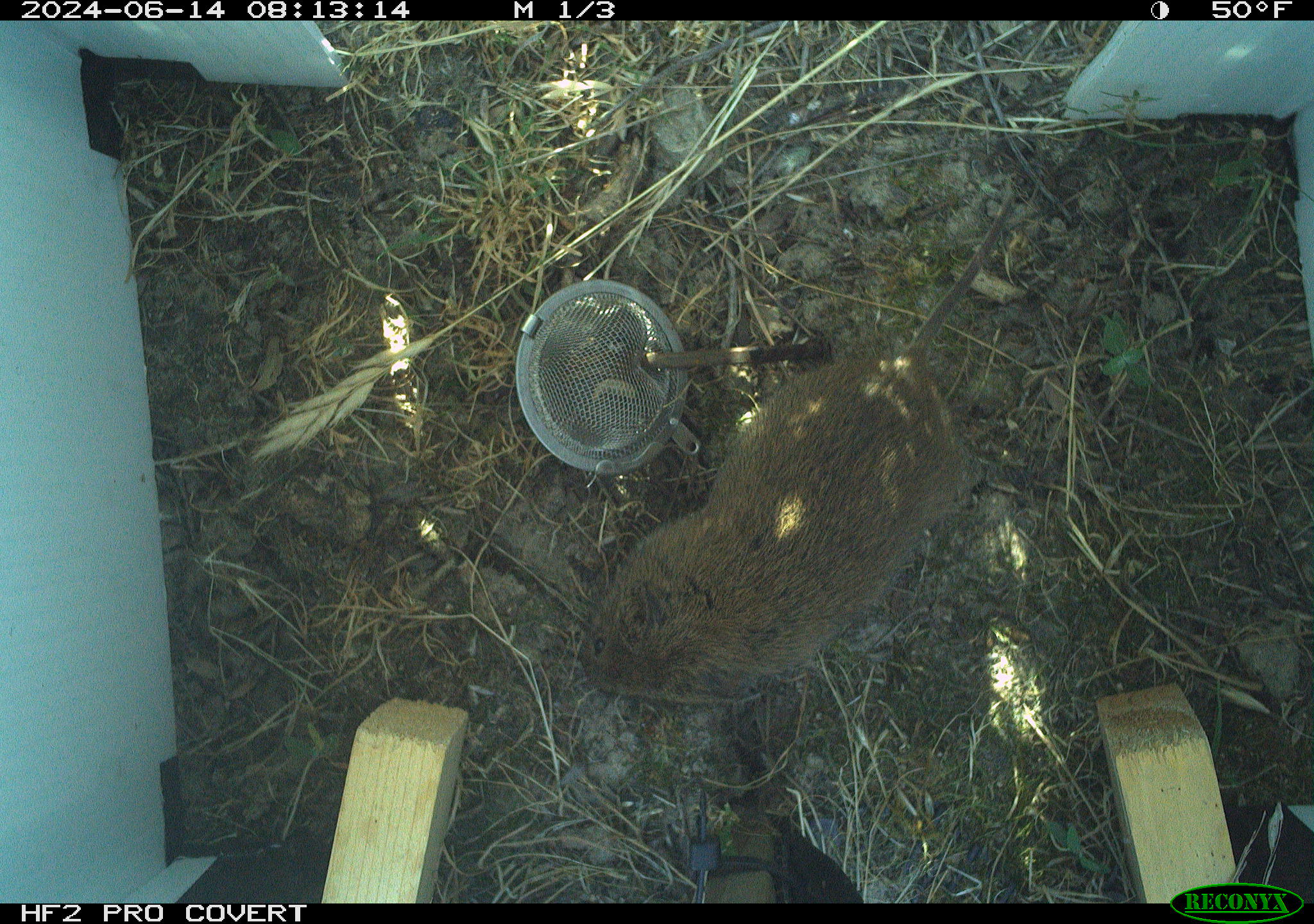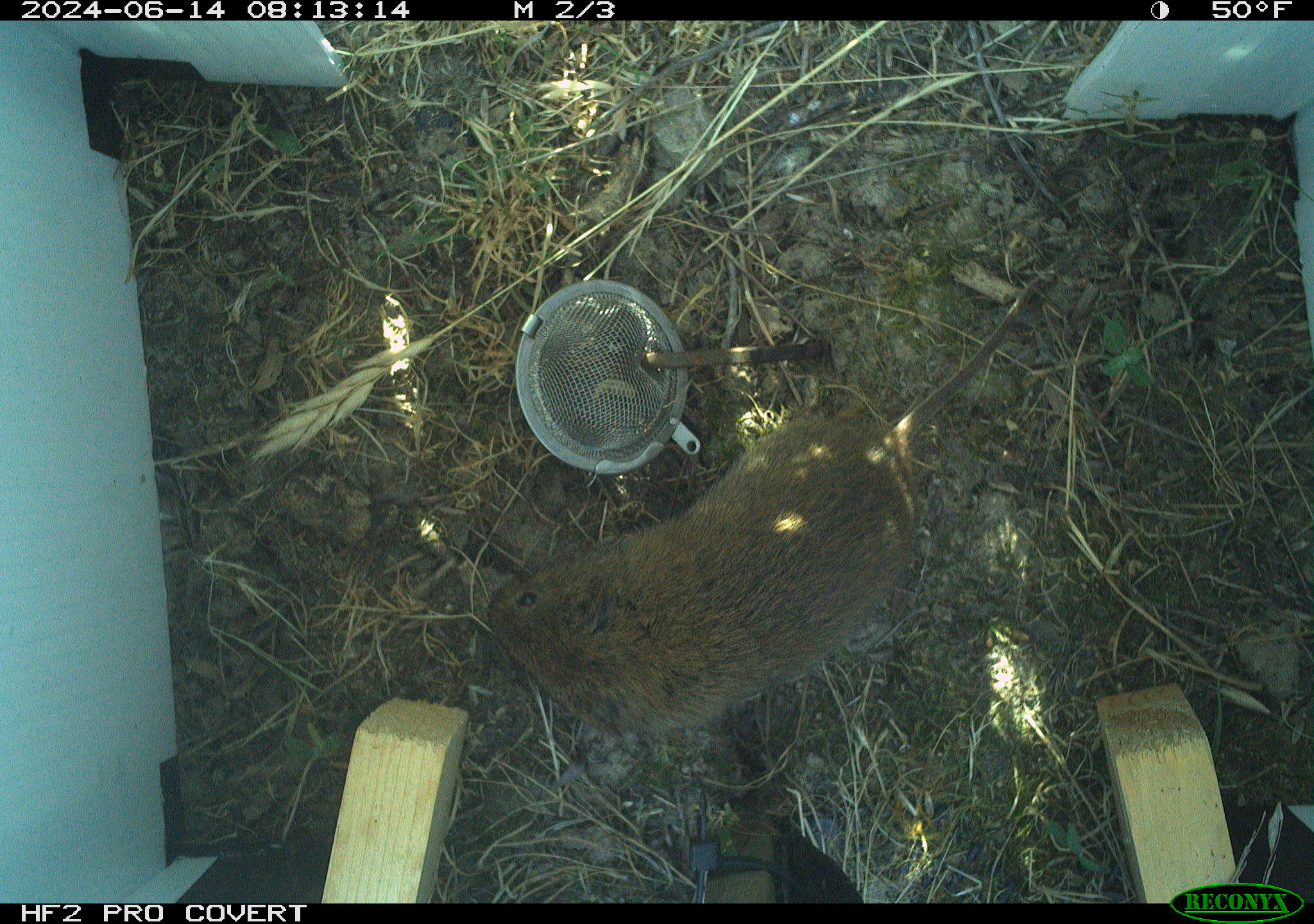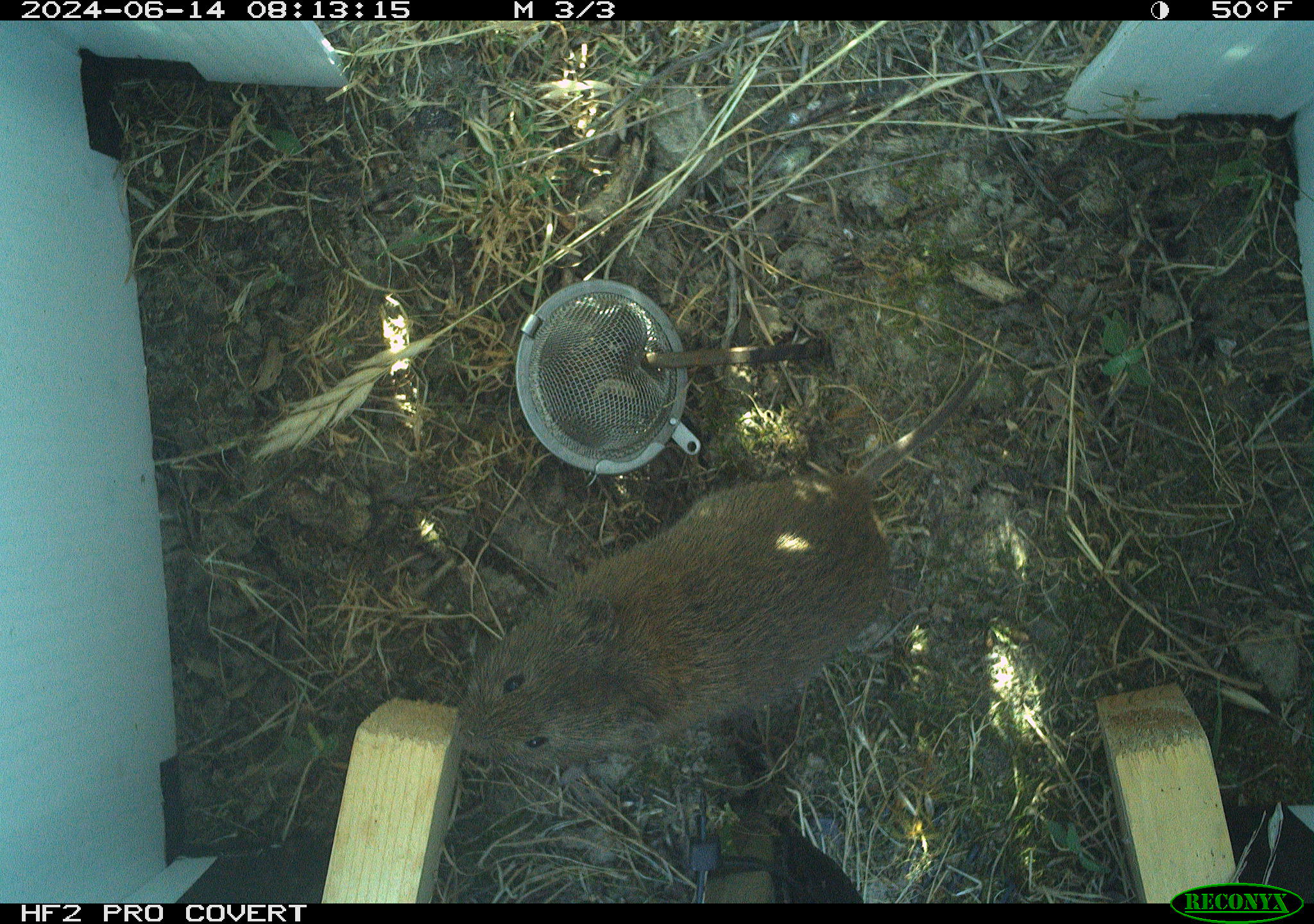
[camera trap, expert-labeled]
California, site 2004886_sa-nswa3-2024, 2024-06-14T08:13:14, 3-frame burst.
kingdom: Animalia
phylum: Chordata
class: Mammalia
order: Rodentia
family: Cricetidae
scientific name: Arvicolinae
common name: voles, lemmings, and muskrats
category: arvicolinae subfamily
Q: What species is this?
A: Arvicolinae subfamily (voles, lemmings, and muskrats) (Arvicolinae).